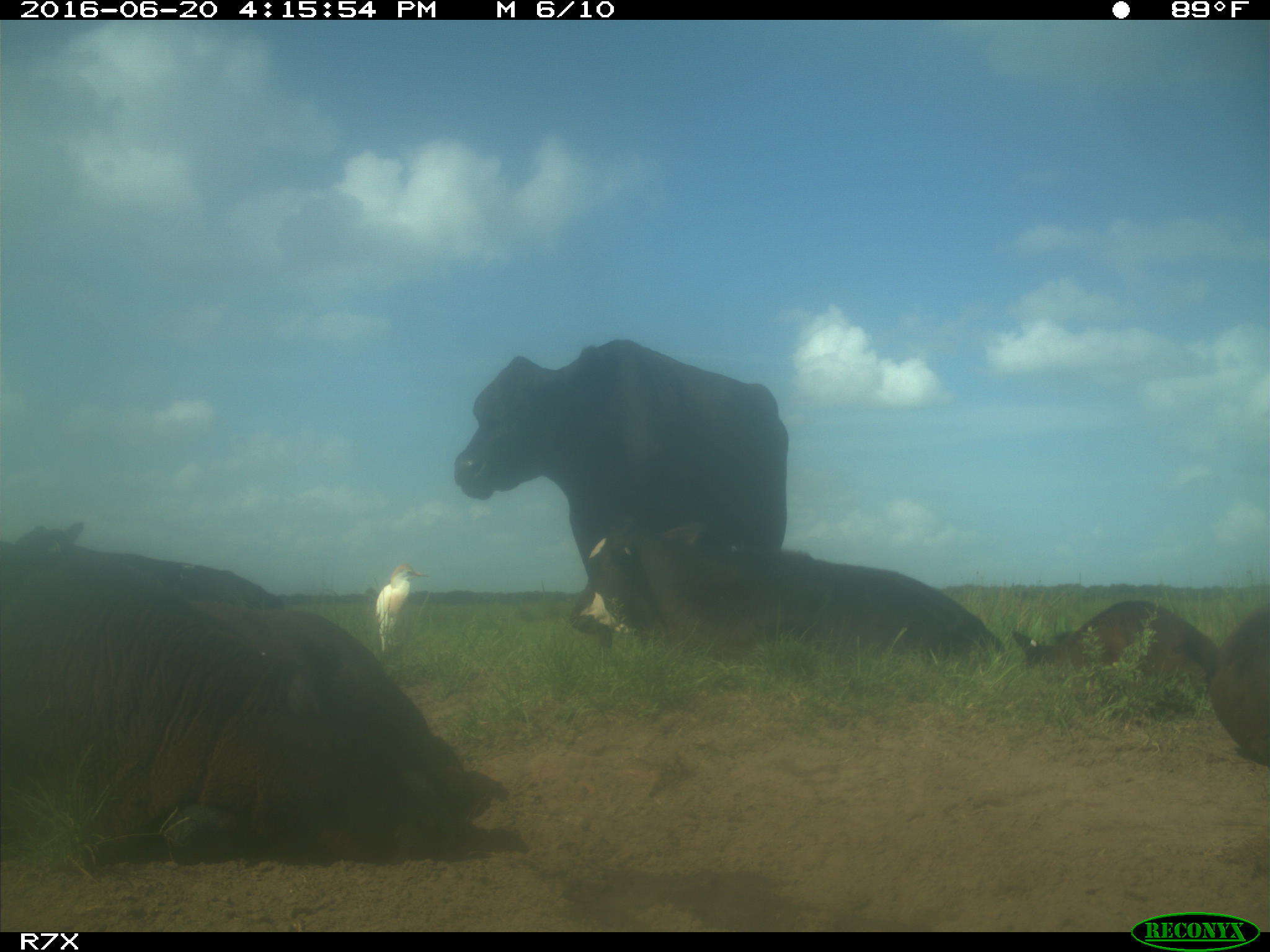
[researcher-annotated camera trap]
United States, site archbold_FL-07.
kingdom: Animalia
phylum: Chordata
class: Mammalia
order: Artiodactyla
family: Bovidae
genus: Bos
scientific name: Bos taurus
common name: domestic cow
Bos taurus (domestic cow).